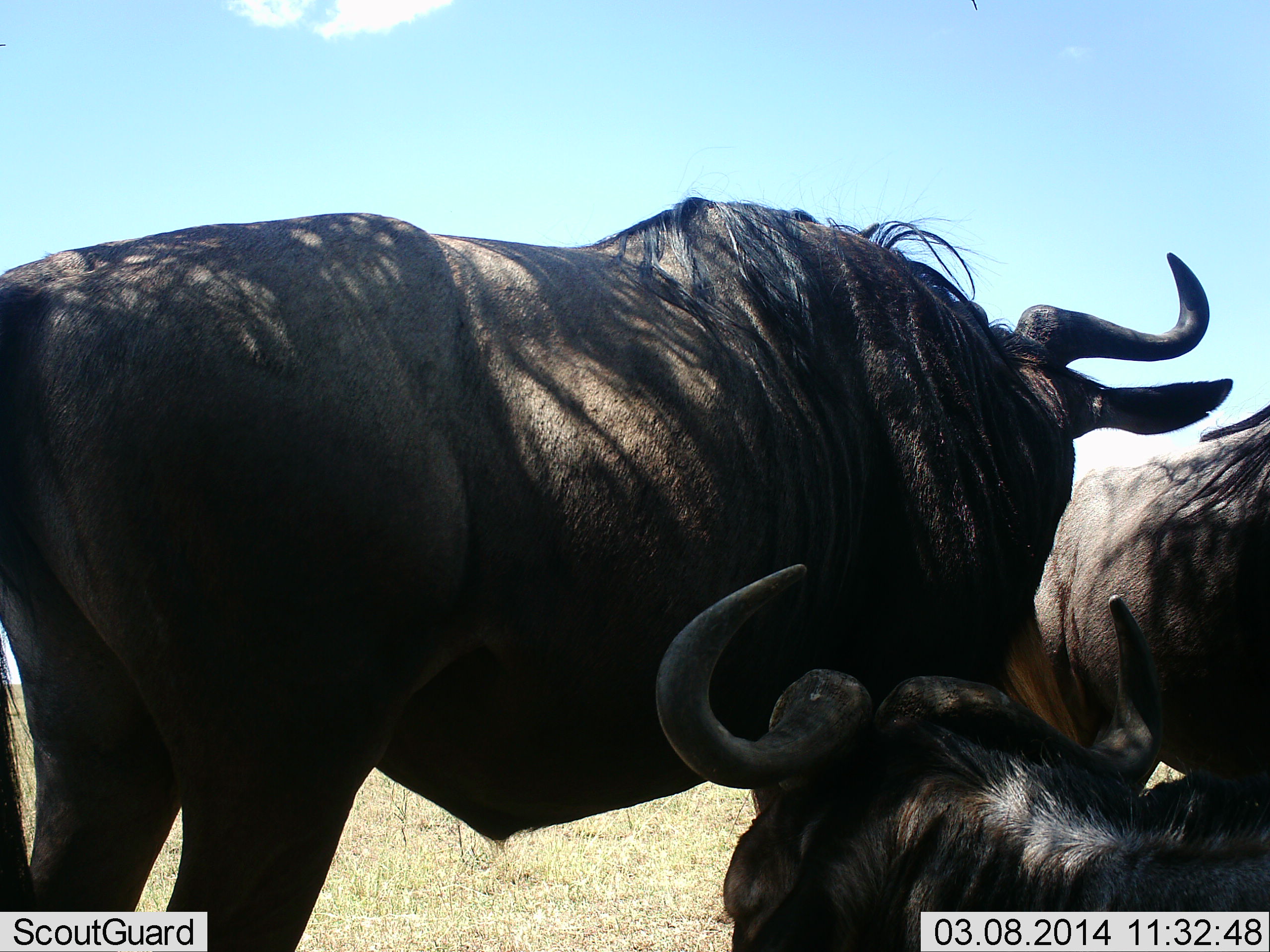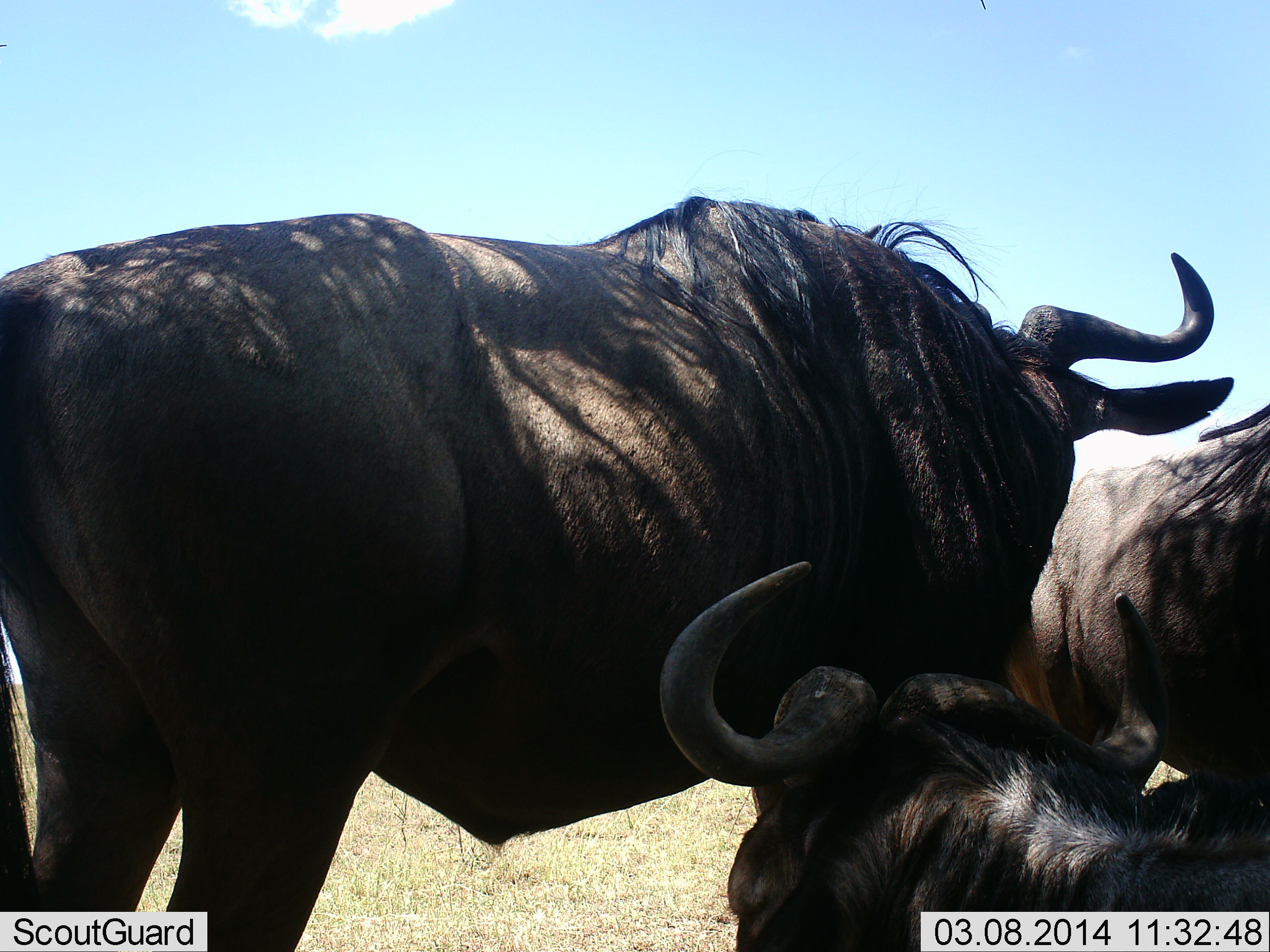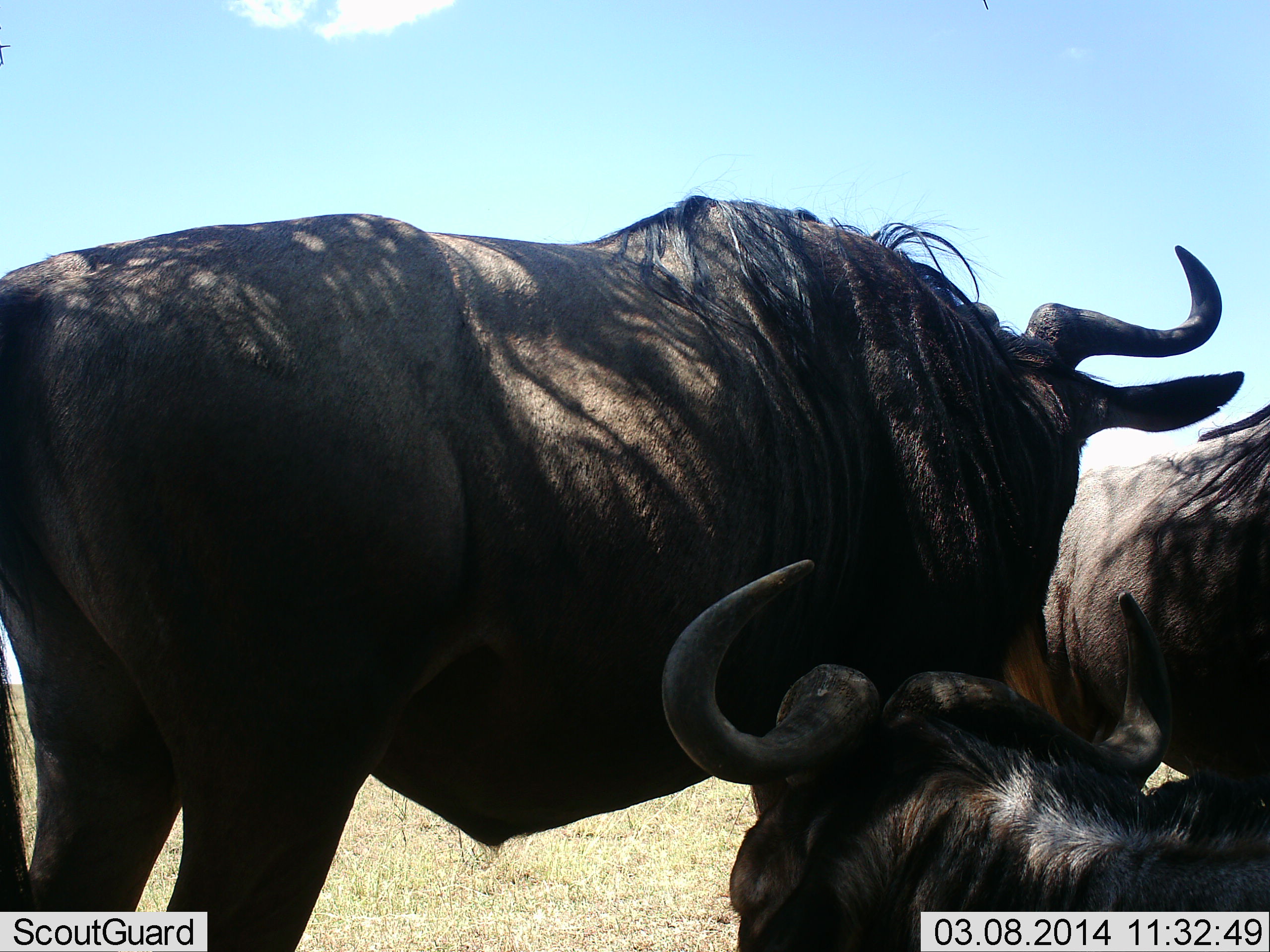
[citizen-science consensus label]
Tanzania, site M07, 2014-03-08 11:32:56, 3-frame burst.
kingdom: Animalia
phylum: Chordata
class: Mammalia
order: Artiodactyla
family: Bovidae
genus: Connochaetes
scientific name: Connochaetes taurinus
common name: blue wildebeest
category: wildebeest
Wildebeest (blue wildebeest) (Connochaetes taurinus), count 3. Behavior (volunteer vote fractions): standing 100%, resting 70%, moving 0%, interacting 0%. Young present (vote fraction): 0%. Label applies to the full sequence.